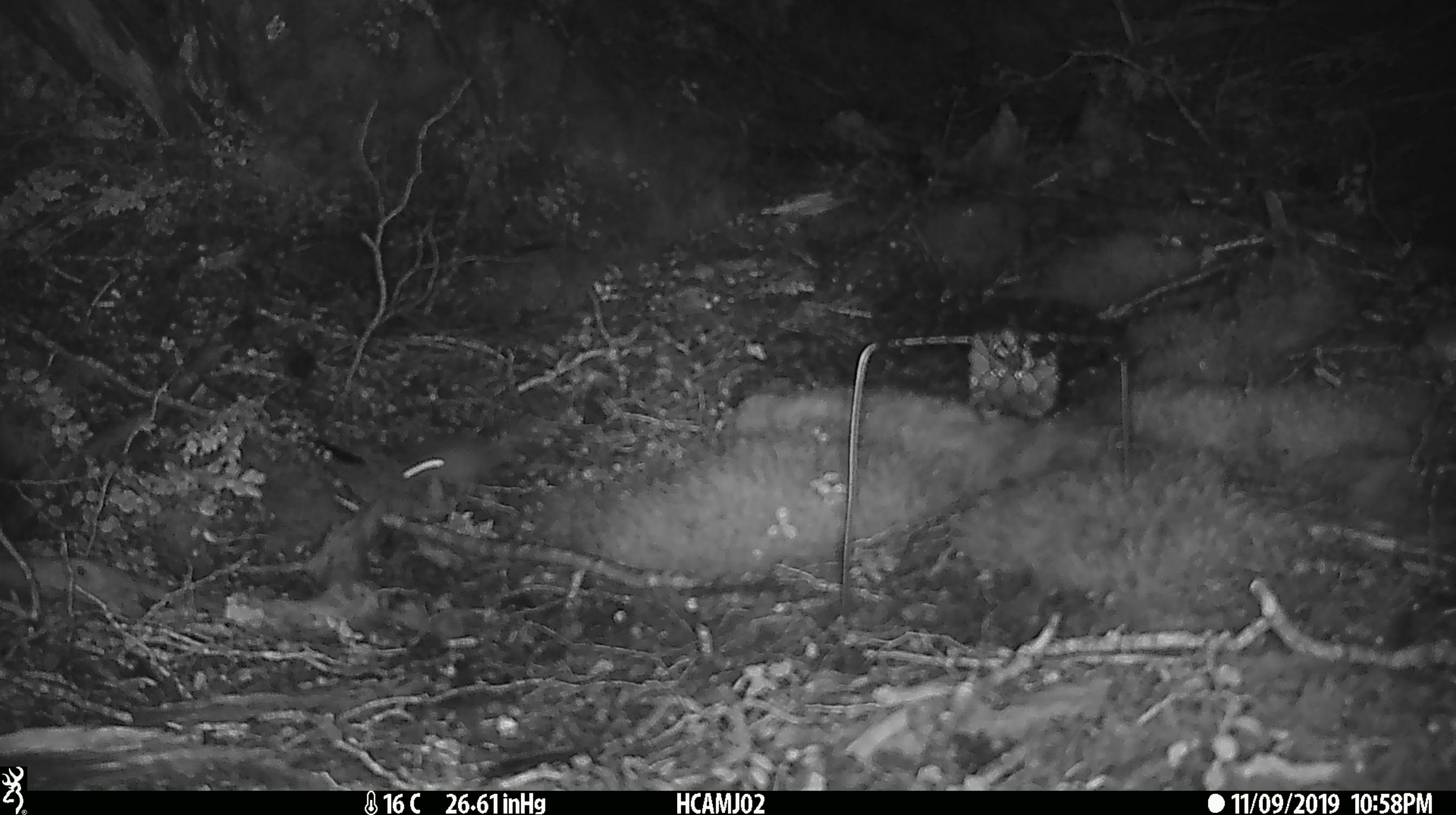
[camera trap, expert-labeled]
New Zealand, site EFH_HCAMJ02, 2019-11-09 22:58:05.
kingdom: Animalia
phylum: Chordata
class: Mammalia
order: Rodentia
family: Muridae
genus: Mus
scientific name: Mus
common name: mouse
Mouse (Mus).